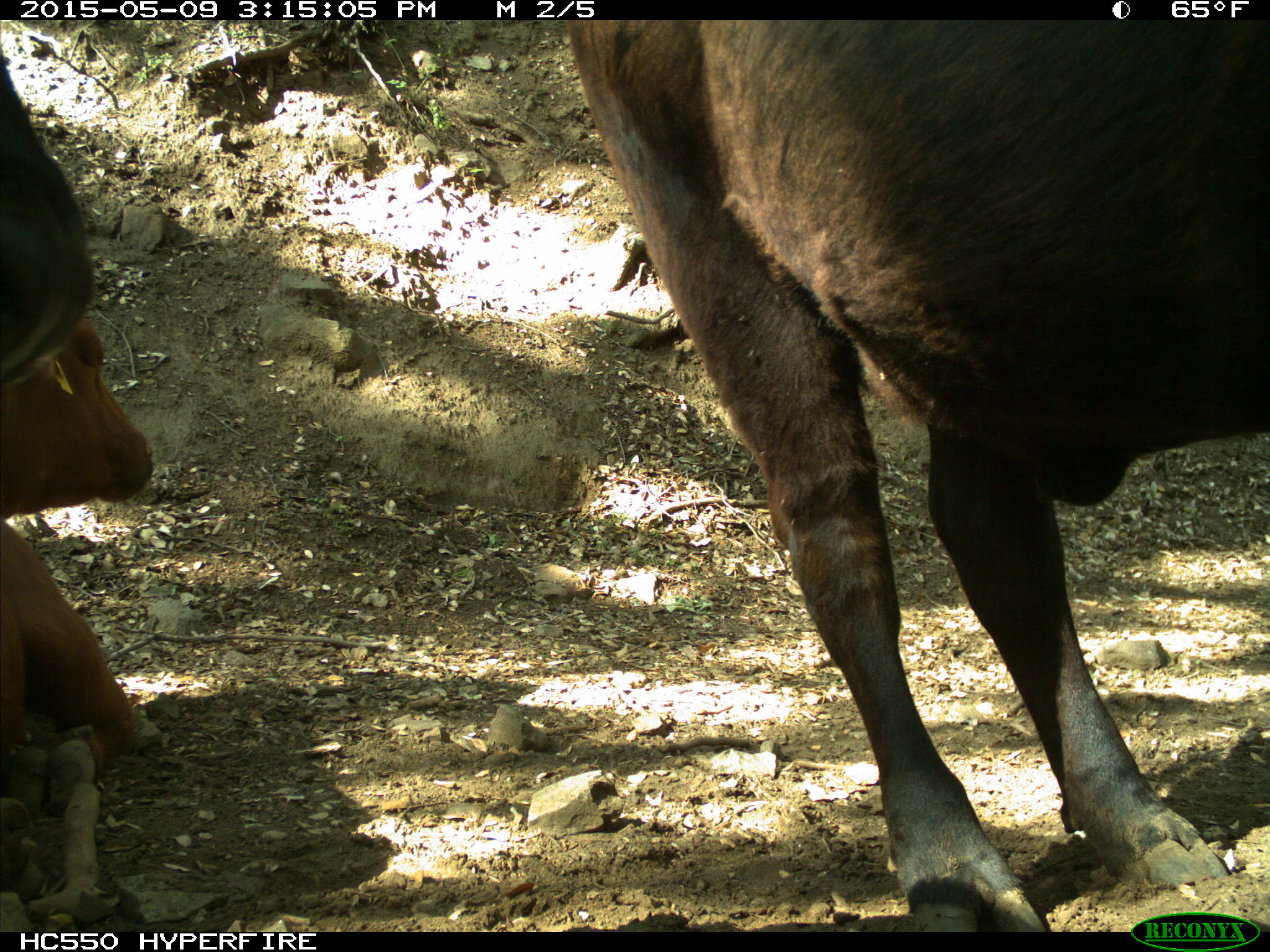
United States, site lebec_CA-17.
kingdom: Animalia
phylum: Chordata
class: Mammalia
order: Artiodactyla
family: Bovidae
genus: Bos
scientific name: Bos taurus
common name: domestic cow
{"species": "Bos taurus (domestic cow)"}